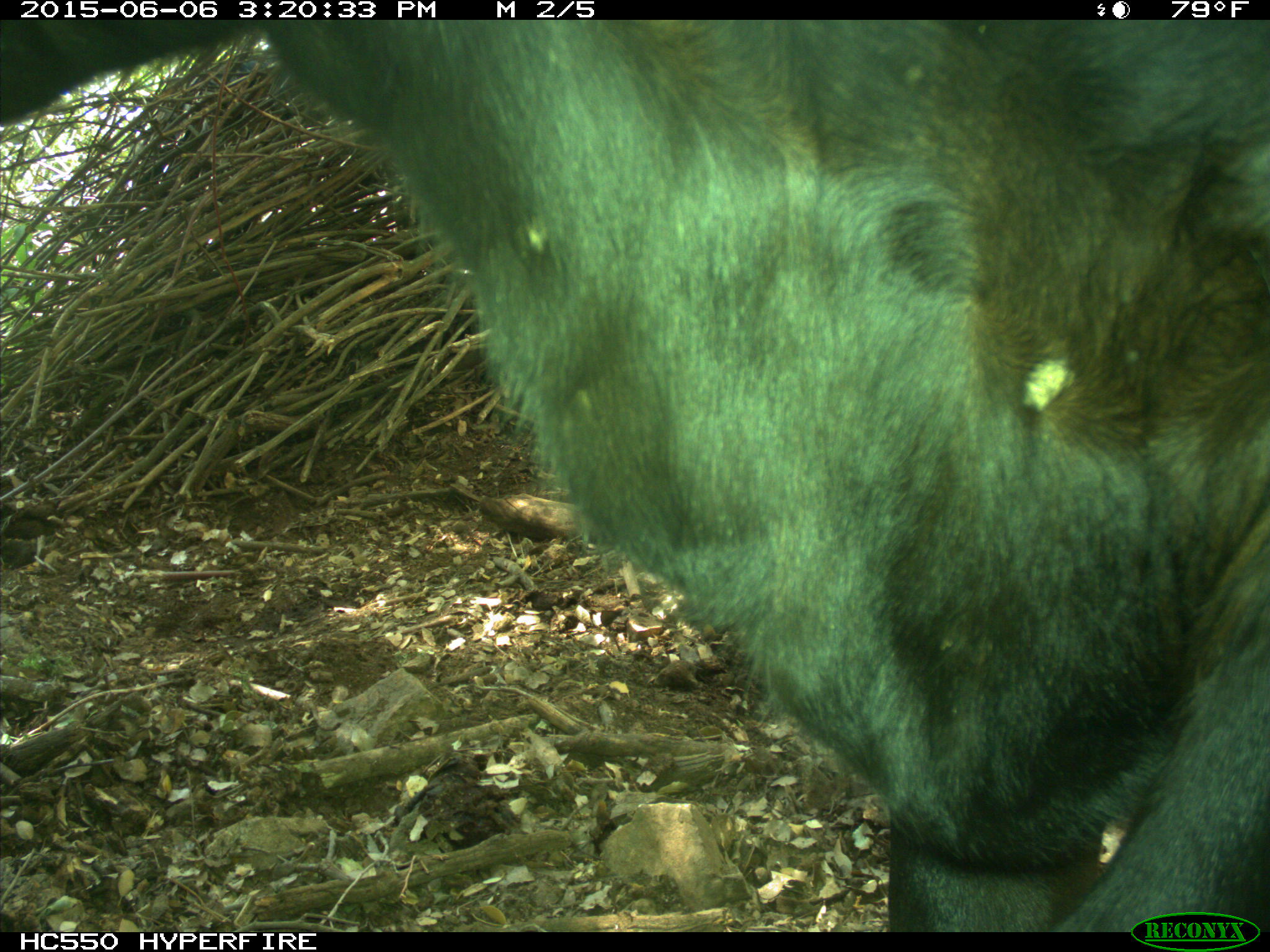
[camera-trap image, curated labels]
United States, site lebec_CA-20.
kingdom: Animalia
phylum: Chordata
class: Mammalia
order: Artiodactyla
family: Bovidae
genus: Bos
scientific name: Bos taurus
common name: domestic cow